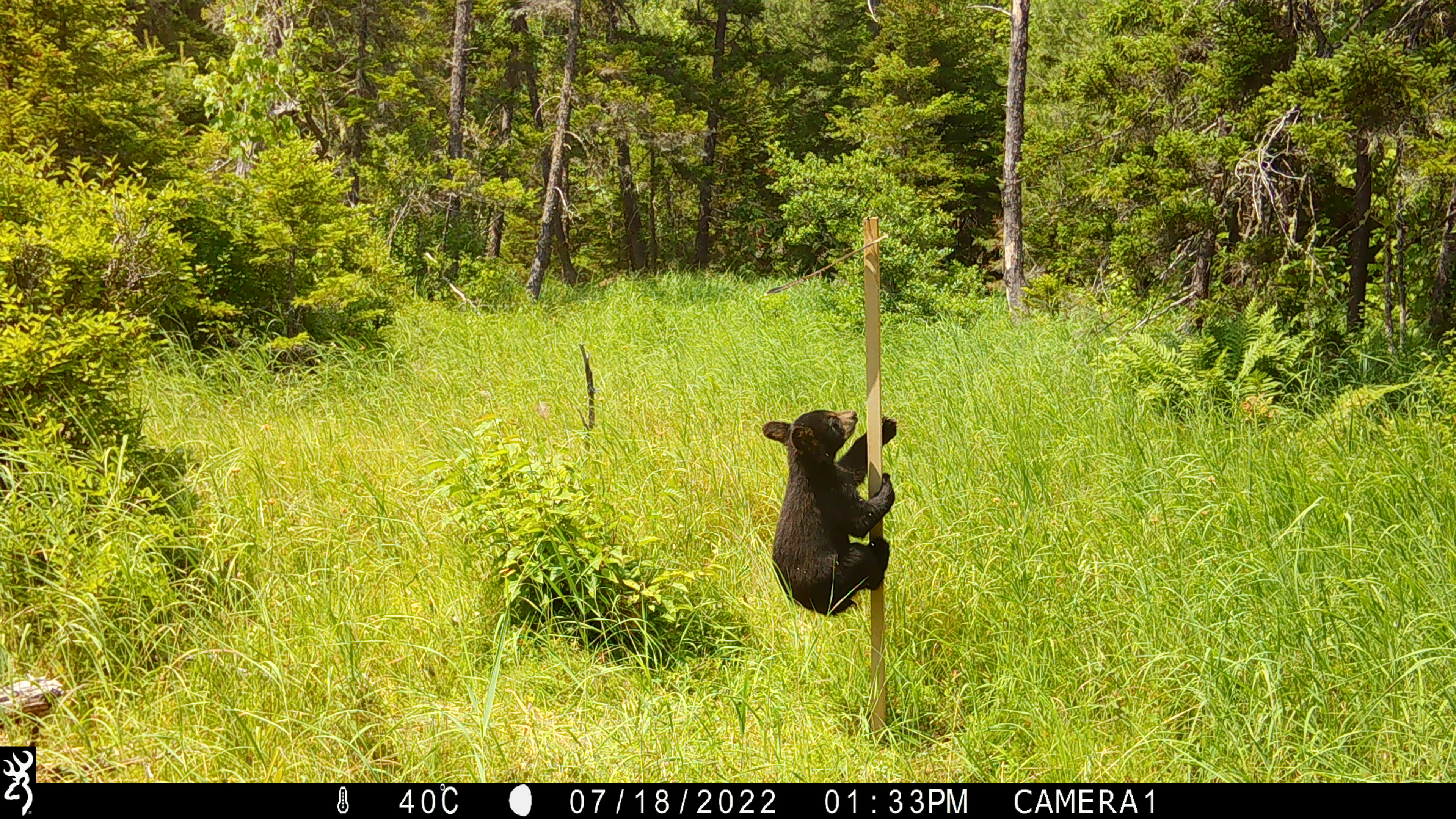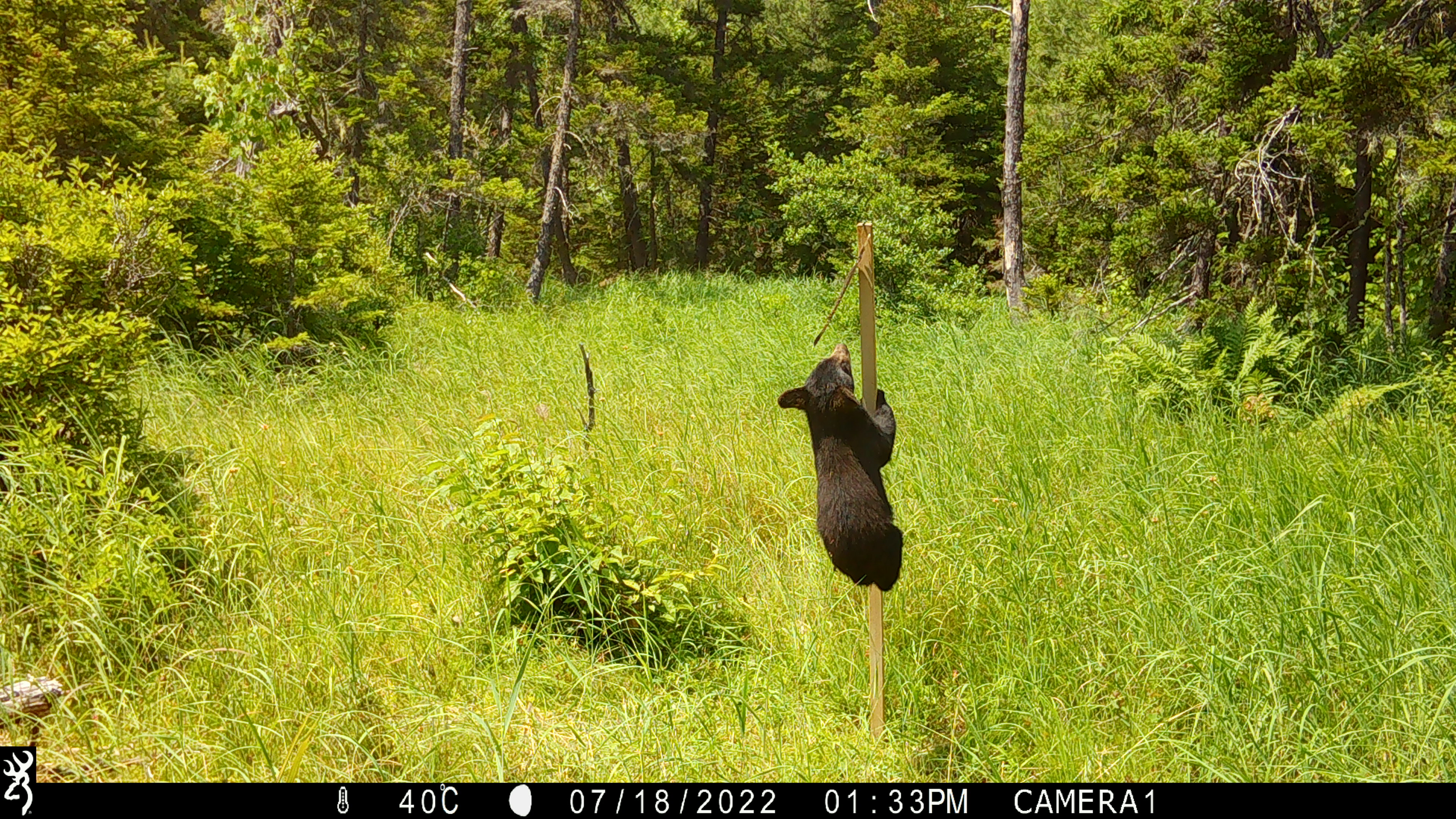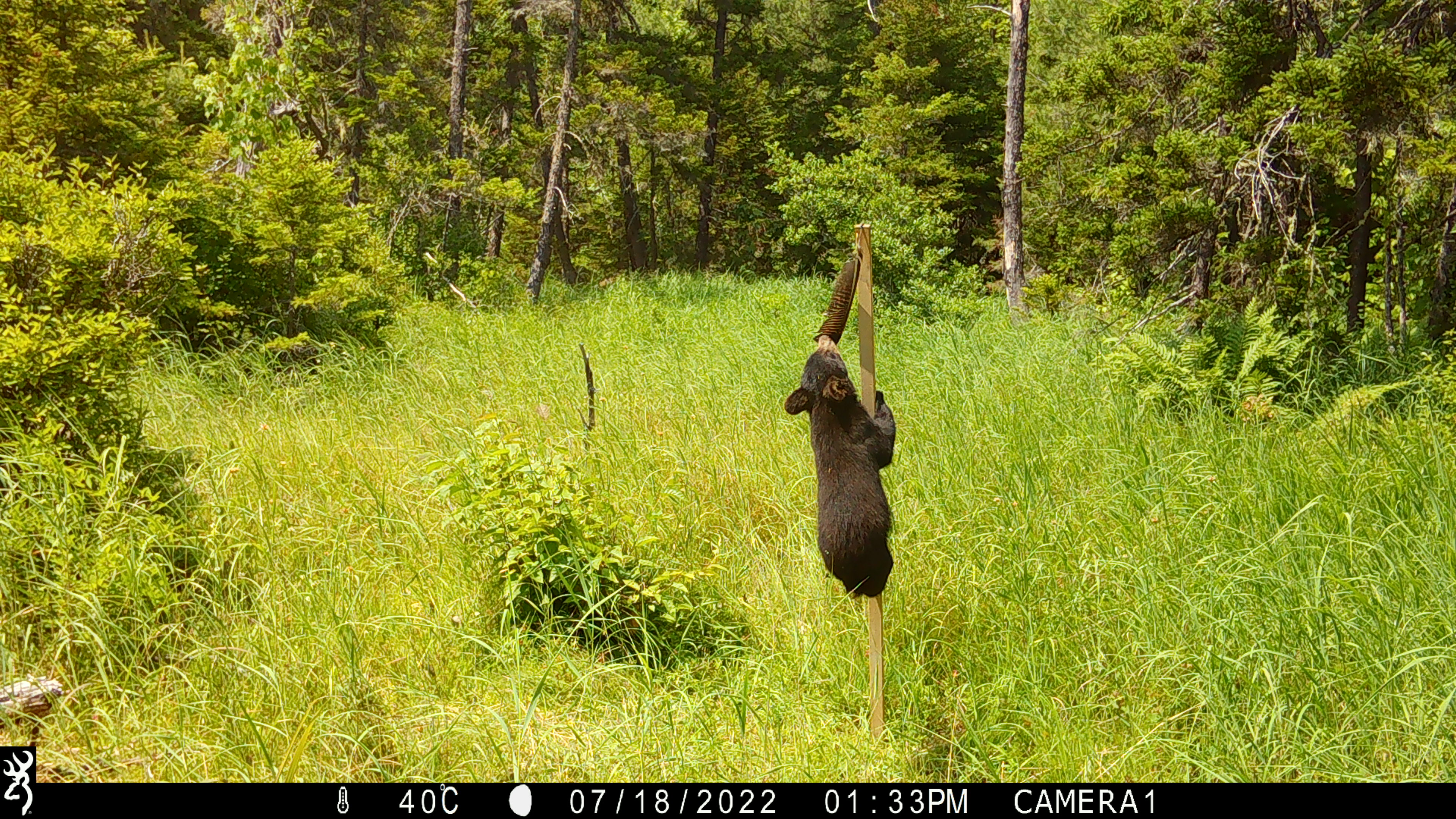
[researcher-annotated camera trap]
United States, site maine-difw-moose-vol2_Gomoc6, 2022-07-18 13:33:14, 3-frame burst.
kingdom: Animalia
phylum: Chordata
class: Mammalia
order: Carnivora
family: Ursidae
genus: Ursus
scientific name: Ursus americanus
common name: black bear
Black bear (Ursus americanus).